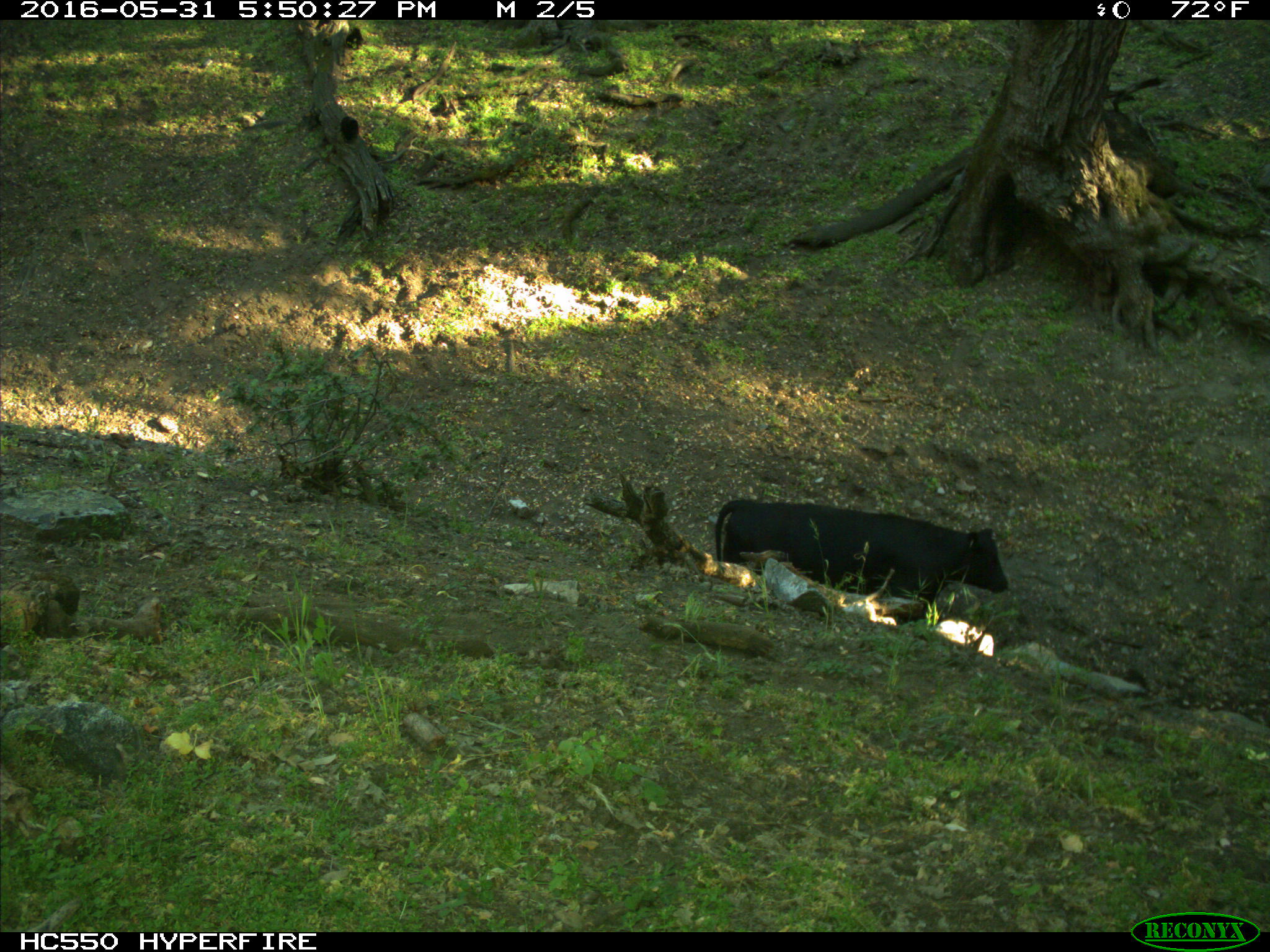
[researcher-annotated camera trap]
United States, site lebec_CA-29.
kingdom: Animalia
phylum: Chordata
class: Mammalia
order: Artiodactyla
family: Bovidae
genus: Bos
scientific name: Bos taurus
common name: domestic cow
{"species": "Bos taurus (domestic cow)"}